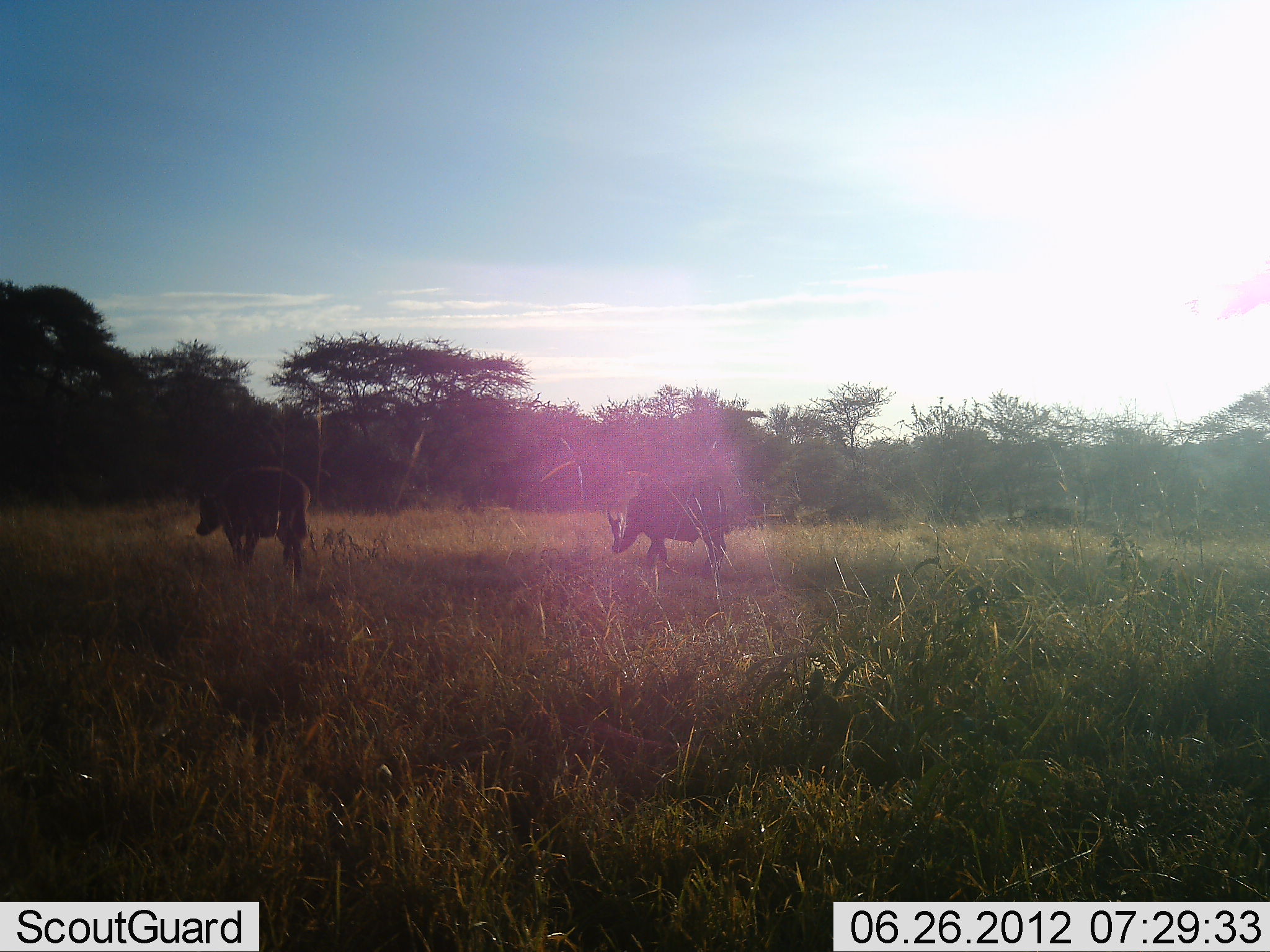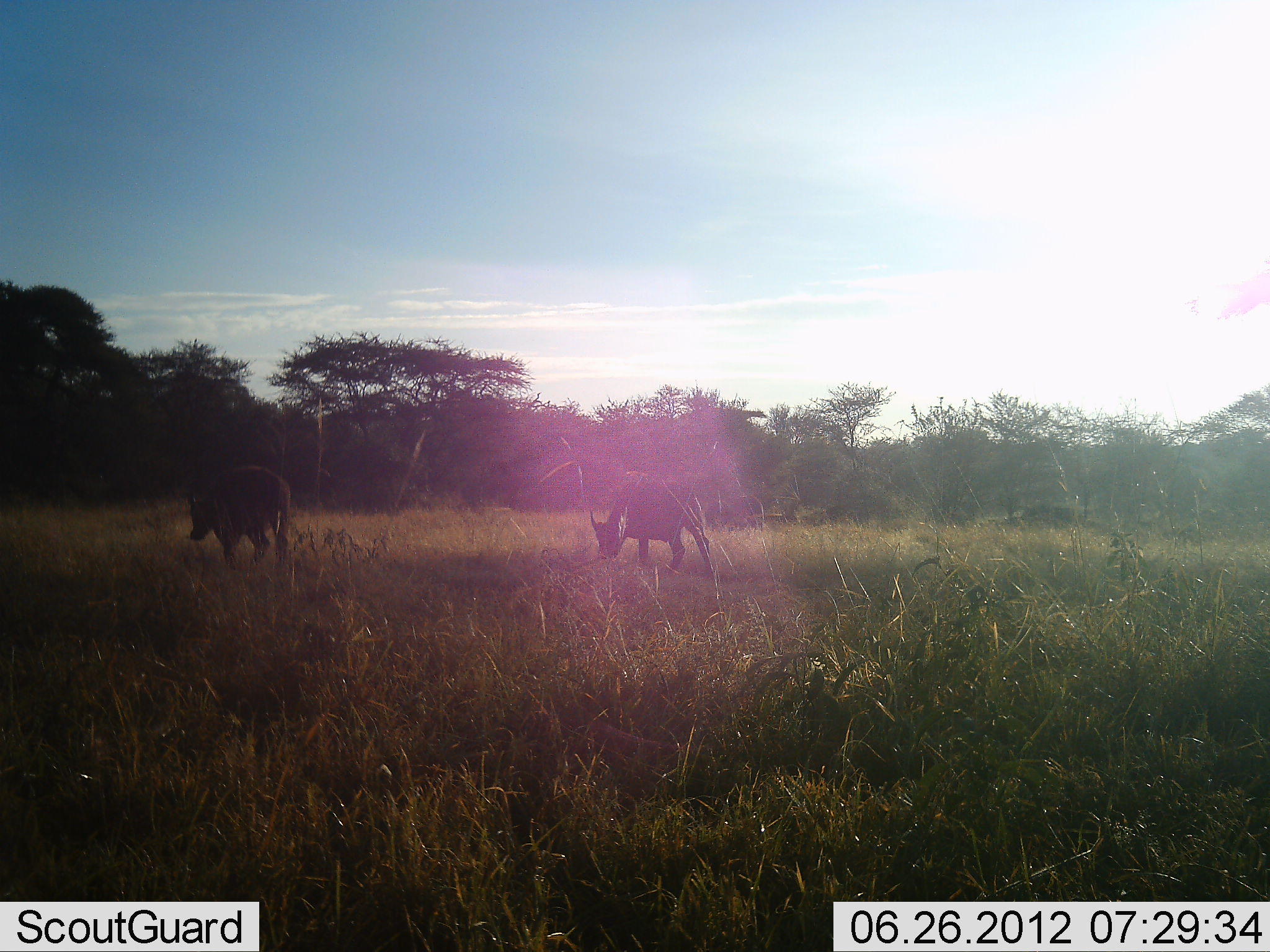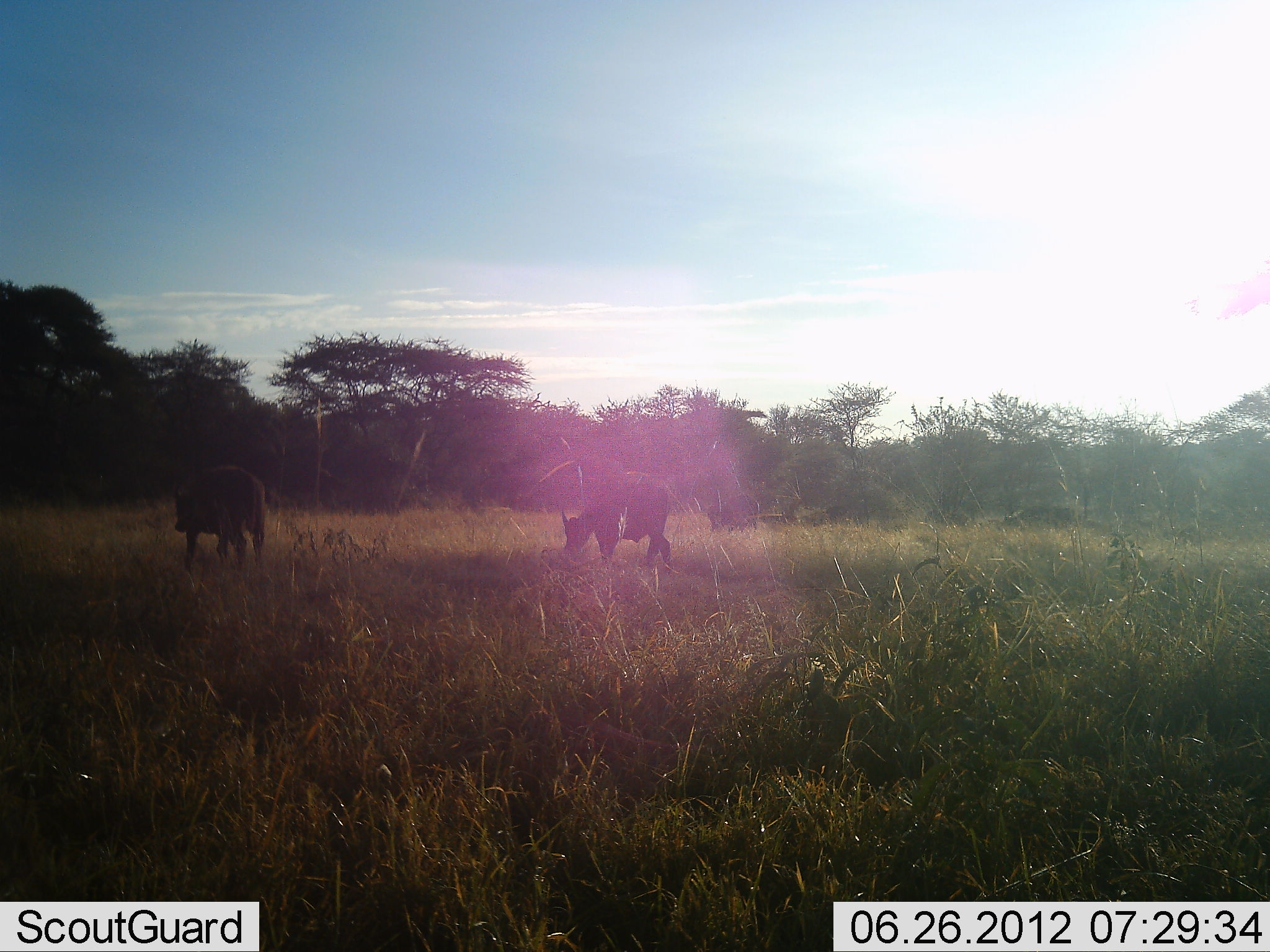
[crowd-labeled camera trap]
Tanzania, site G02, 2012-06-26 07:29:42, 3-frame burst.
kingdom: Animalia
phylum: Chordata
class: Mammalia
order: Artiodactyla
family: Bovidae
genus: Syncerus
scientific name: Syncerus caffer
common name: cape buffalo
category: buffalo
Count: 2.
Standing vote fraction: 0%.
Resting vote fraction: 0%.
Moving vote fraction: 70%.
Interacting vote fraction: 0%.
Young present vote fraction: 0%.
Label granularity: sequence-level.